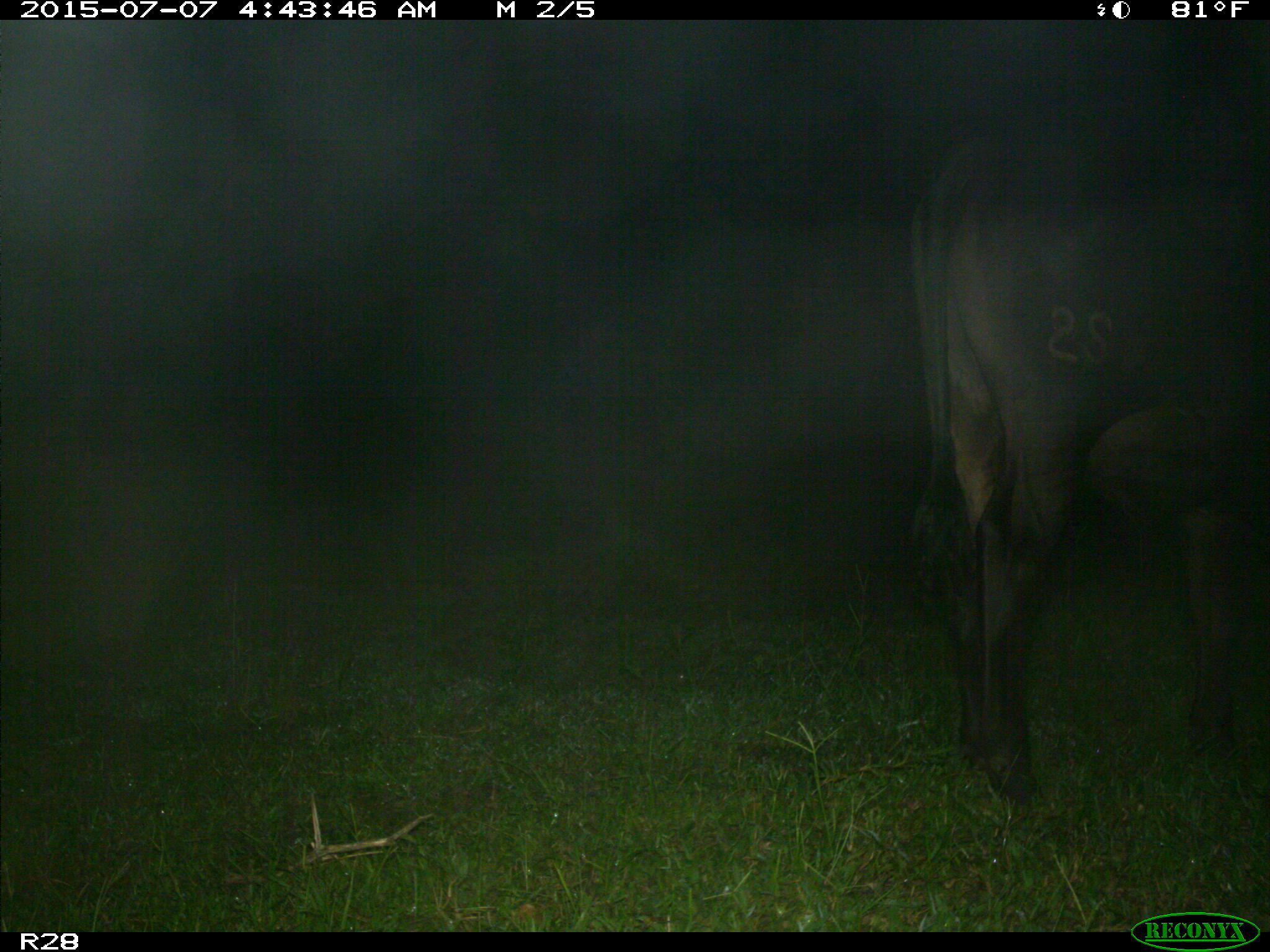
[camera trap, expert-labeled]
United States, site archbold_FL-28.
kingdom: Animalia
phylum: Chordata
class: Mammalia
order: Artiodactyla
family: Bovidae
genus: Bos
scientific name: Bos taurus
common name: domestic cow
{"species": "Bos taurus (domestic cow)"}